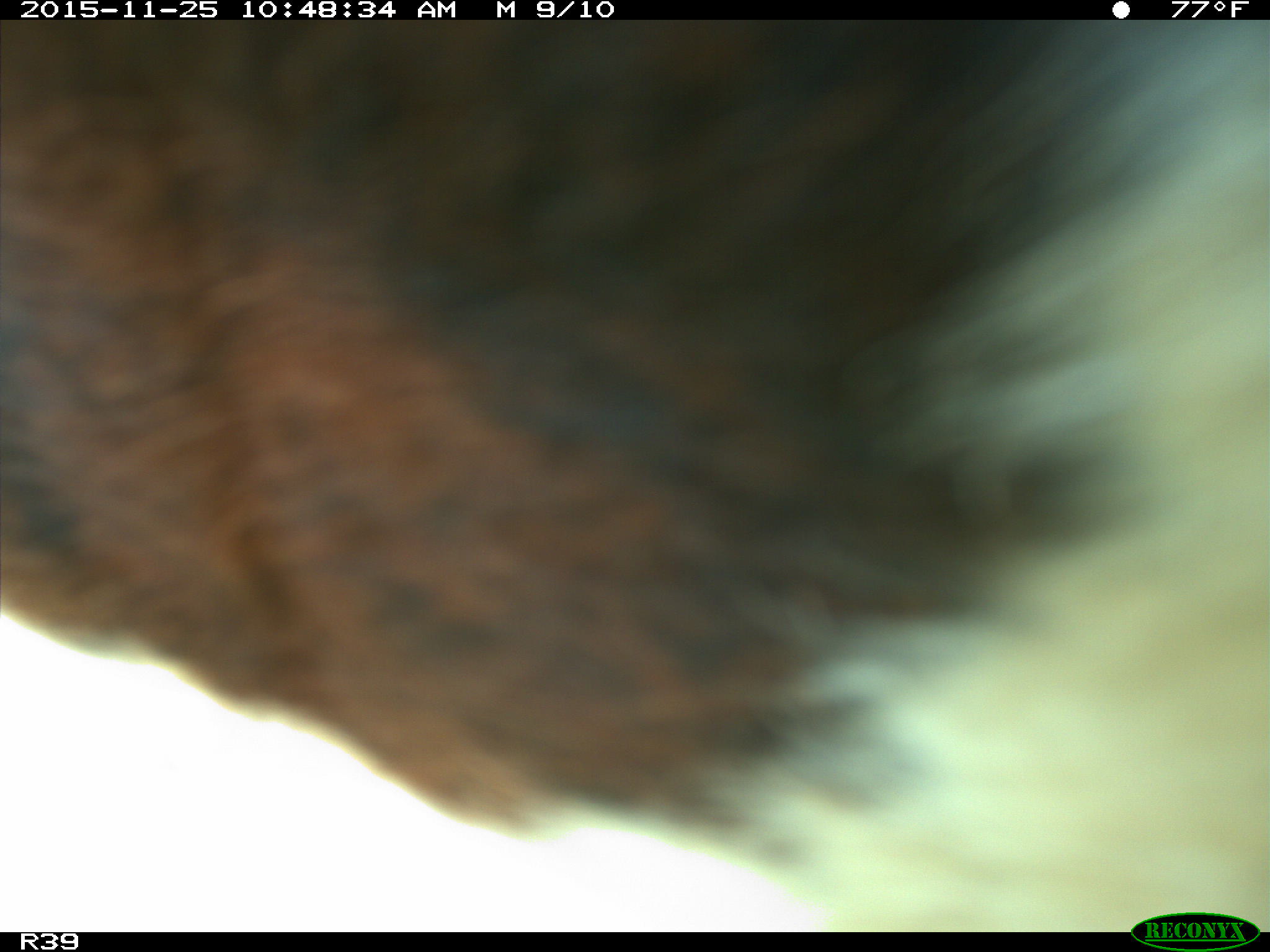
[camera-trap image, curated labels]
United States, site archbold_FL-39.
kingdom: Animalia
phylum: Chordata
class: Mammalia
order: Artiodactyla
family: Bovidae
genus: Bos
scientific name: Bos taurus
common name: domestic cow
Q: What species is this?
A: Bos taurus (domestic cow).